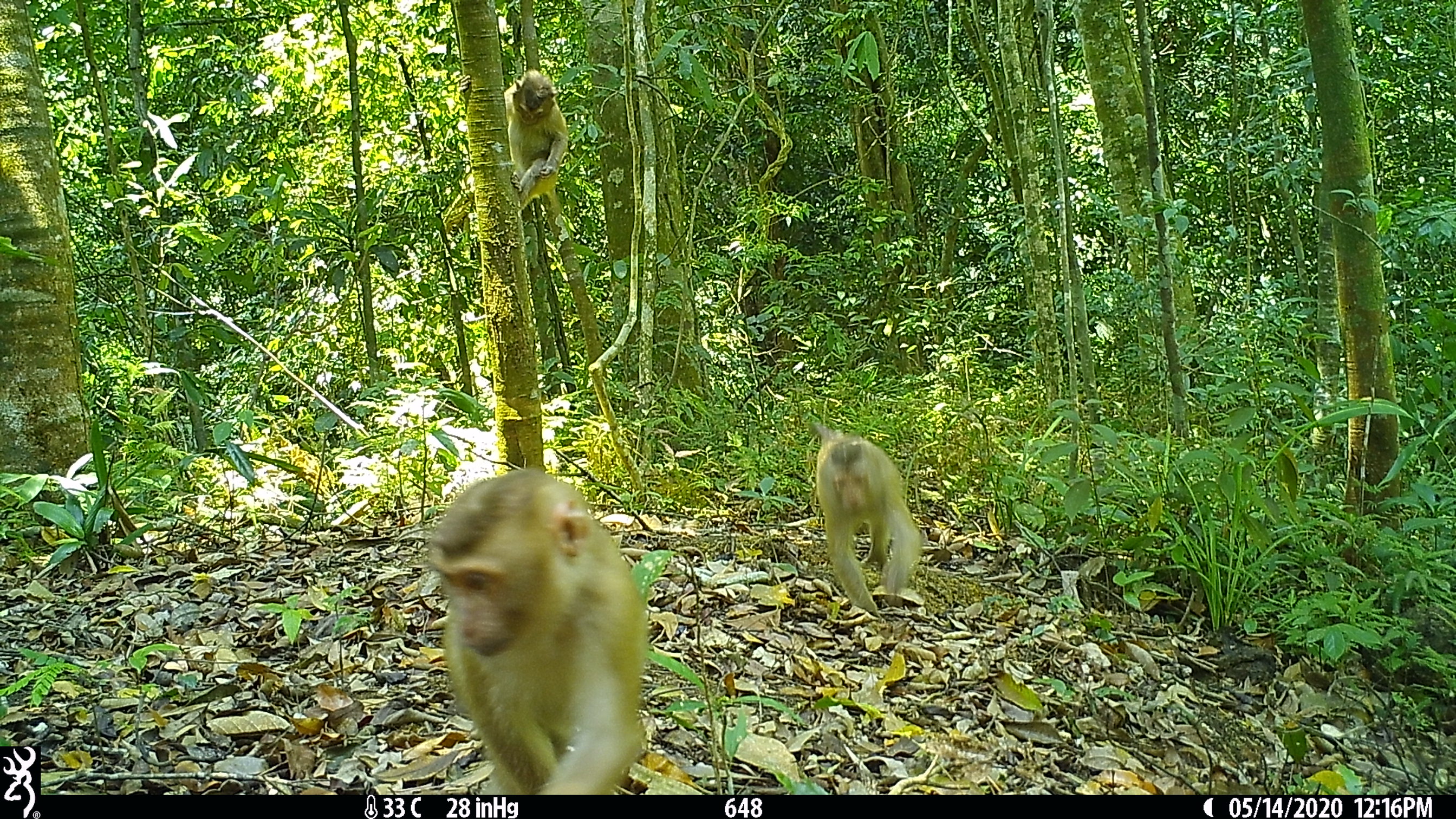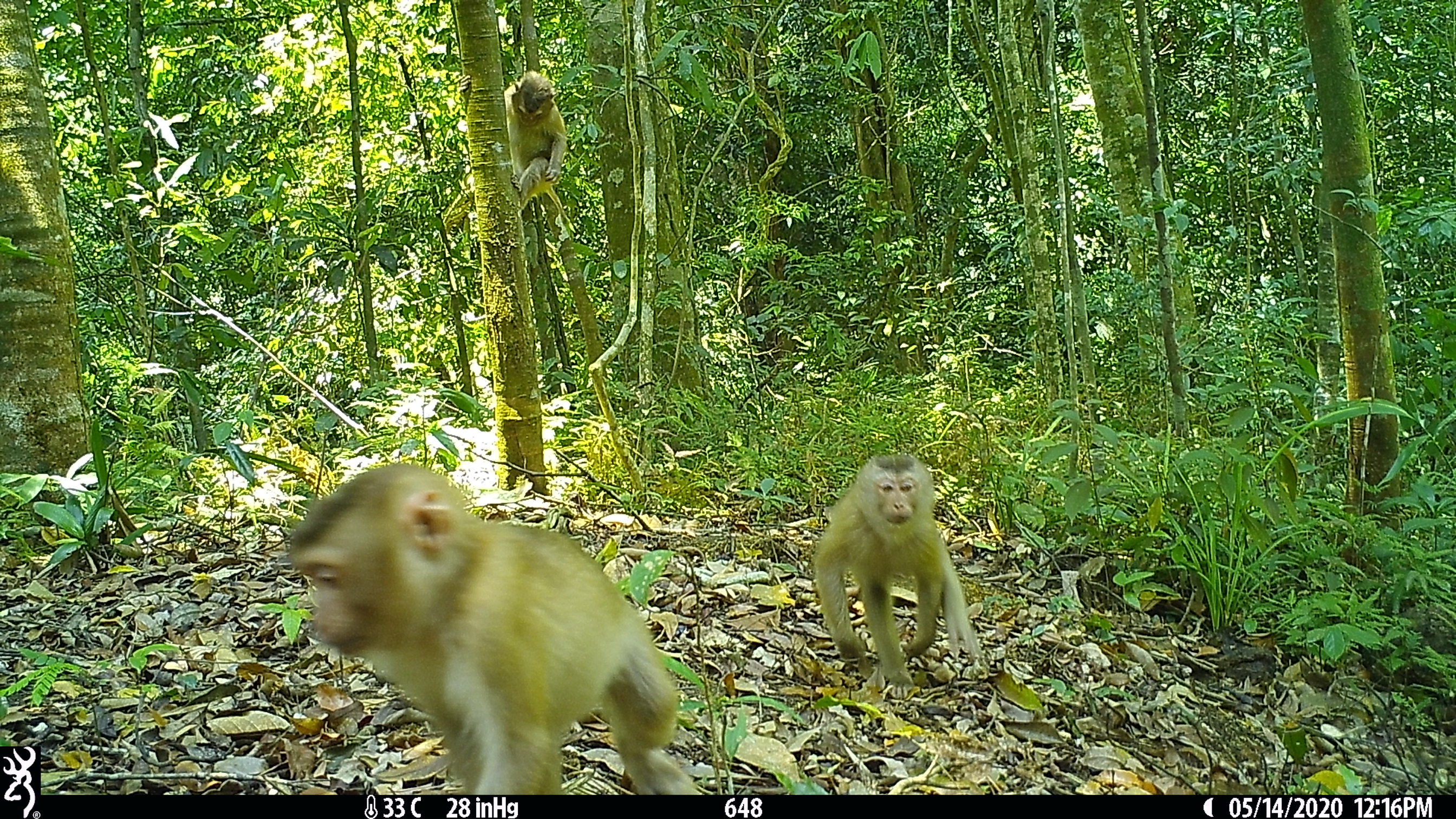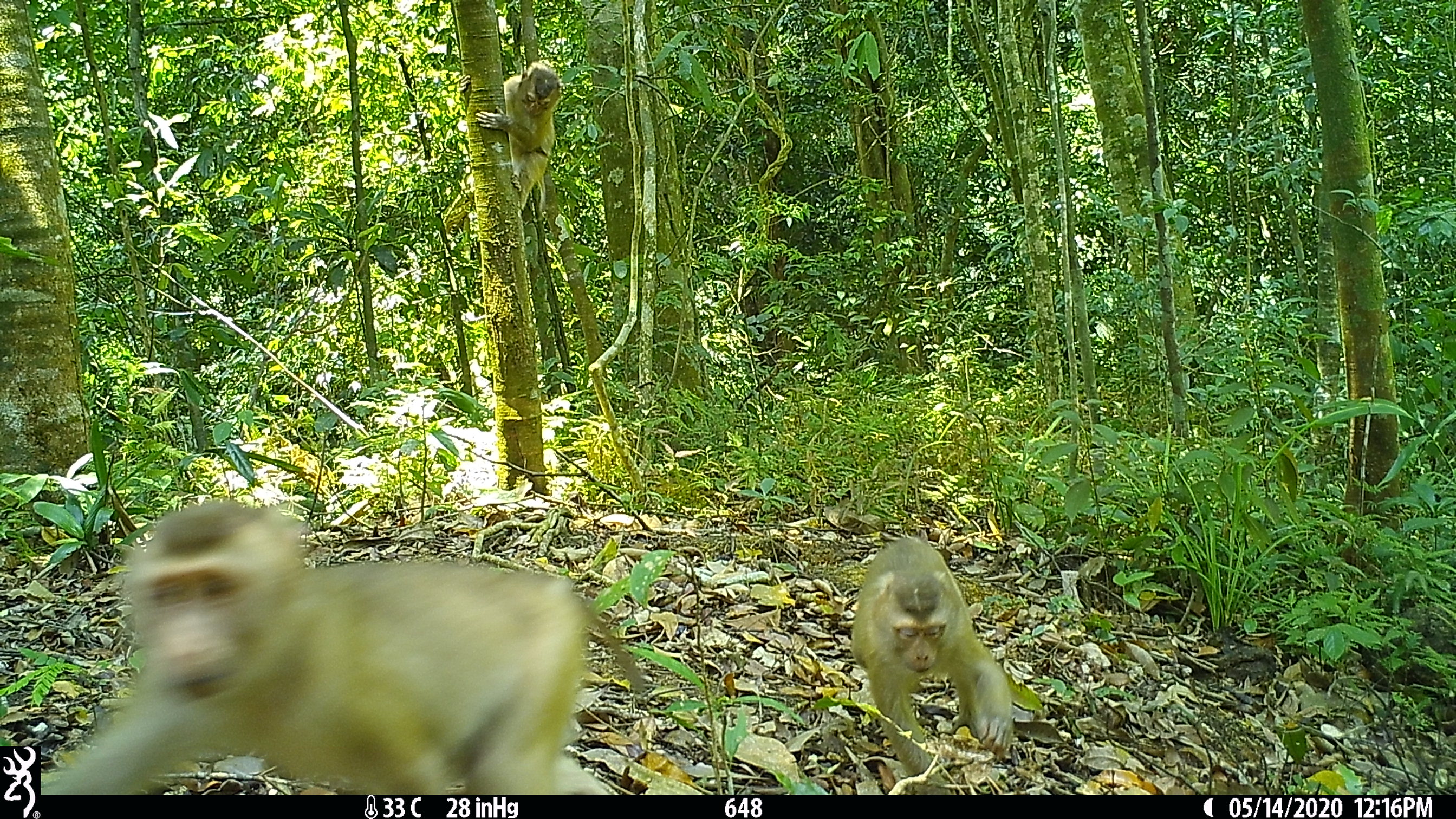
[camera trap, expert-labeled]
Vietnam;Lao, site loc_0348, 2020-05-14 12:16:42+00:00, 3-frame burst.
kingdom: Animalia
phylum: Chordata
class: Mammalia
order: Primates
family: Cercopithecidae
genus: Macaca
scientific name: Macaca nemestrina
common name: pig-tailed macaque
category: pig tailed macaque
Pig tailed macaque (pig-tailed macaque) (Macaca nemestrina). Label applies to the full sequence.